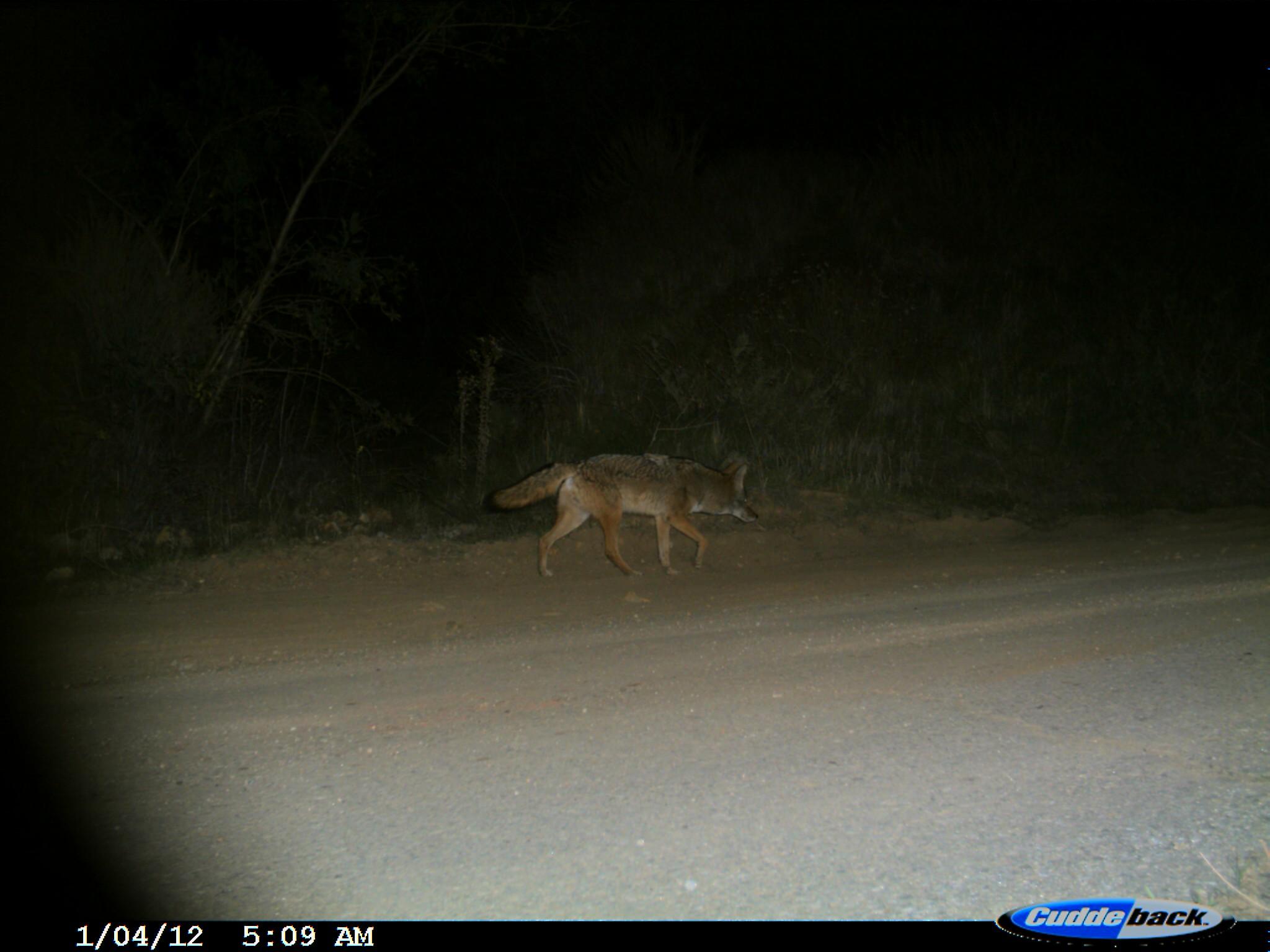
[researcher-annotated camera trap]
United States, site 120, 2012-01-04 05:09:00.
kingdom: Animalia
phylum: Chordata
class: Mammalia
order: Carnivora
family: Canidae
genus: Canis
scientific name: Canis latrans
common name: coyote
Coyote (Canis latrans).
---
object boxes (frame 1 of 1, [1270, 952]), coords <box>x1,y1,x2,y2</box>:
coyote: <box>472,433,773,588</box>